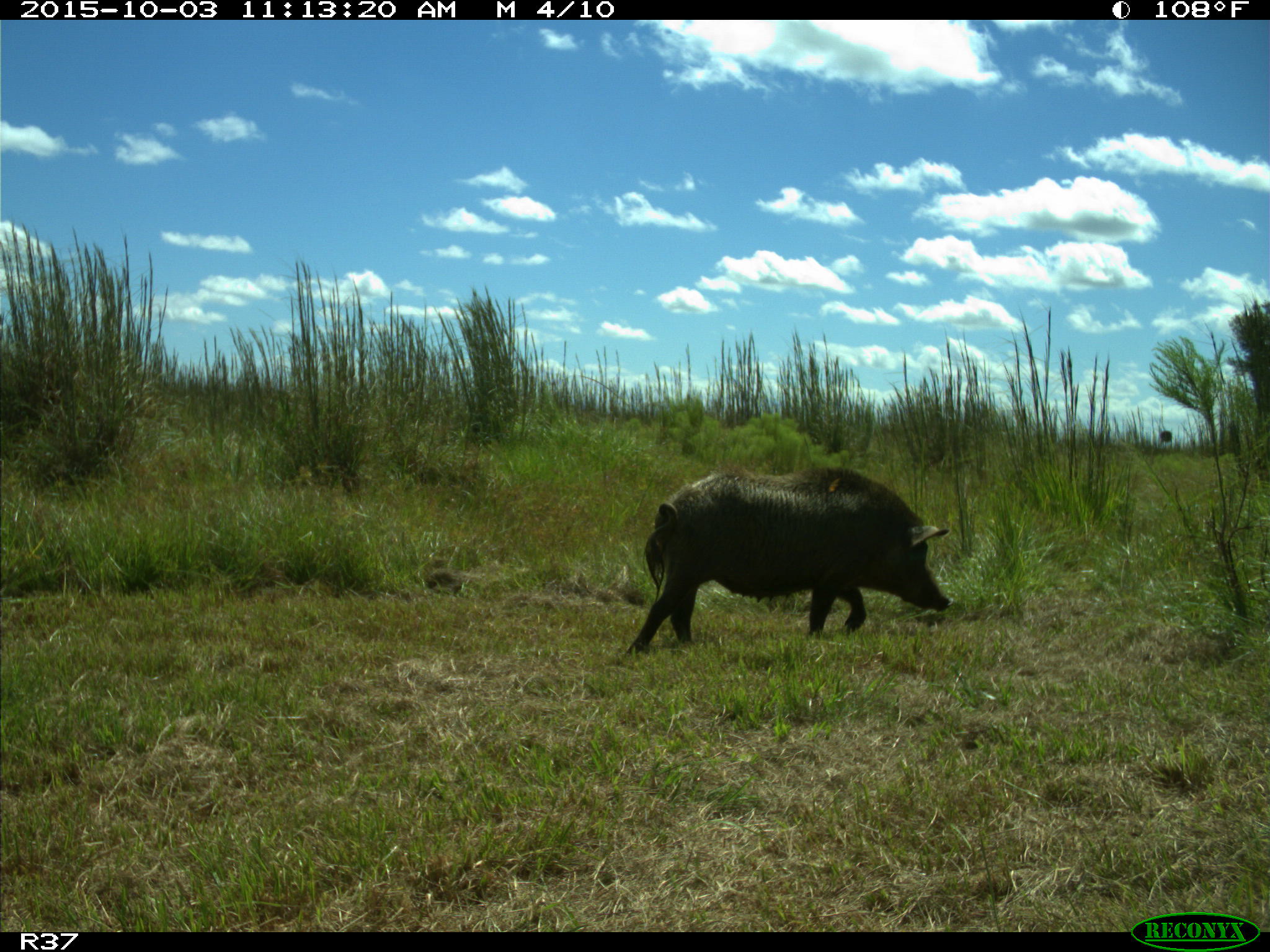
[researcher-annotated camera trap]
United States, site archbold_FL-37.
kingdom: Animalia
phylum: Chordata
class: Mammalia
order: Artiodactyla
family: Suidae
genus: Sus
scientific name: Sus scrofa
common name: wild boar